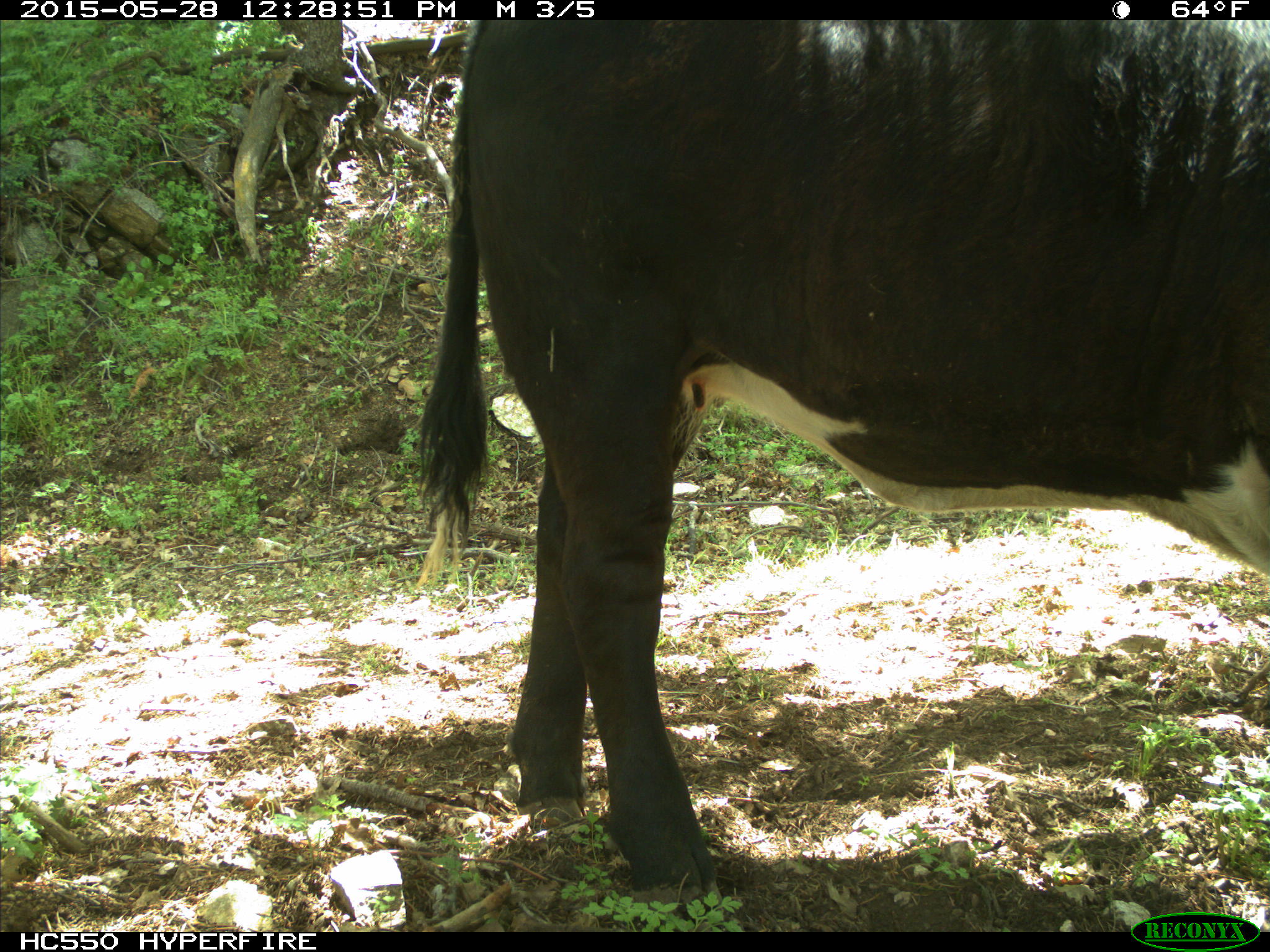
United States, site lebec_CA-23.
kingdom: Animalia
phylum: Chordata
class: Mammalia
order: Artiodactyla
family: Bovidae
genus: Bos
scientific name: Bos taurus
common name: domestic cow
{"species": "Bos taurus (domestic cow)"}